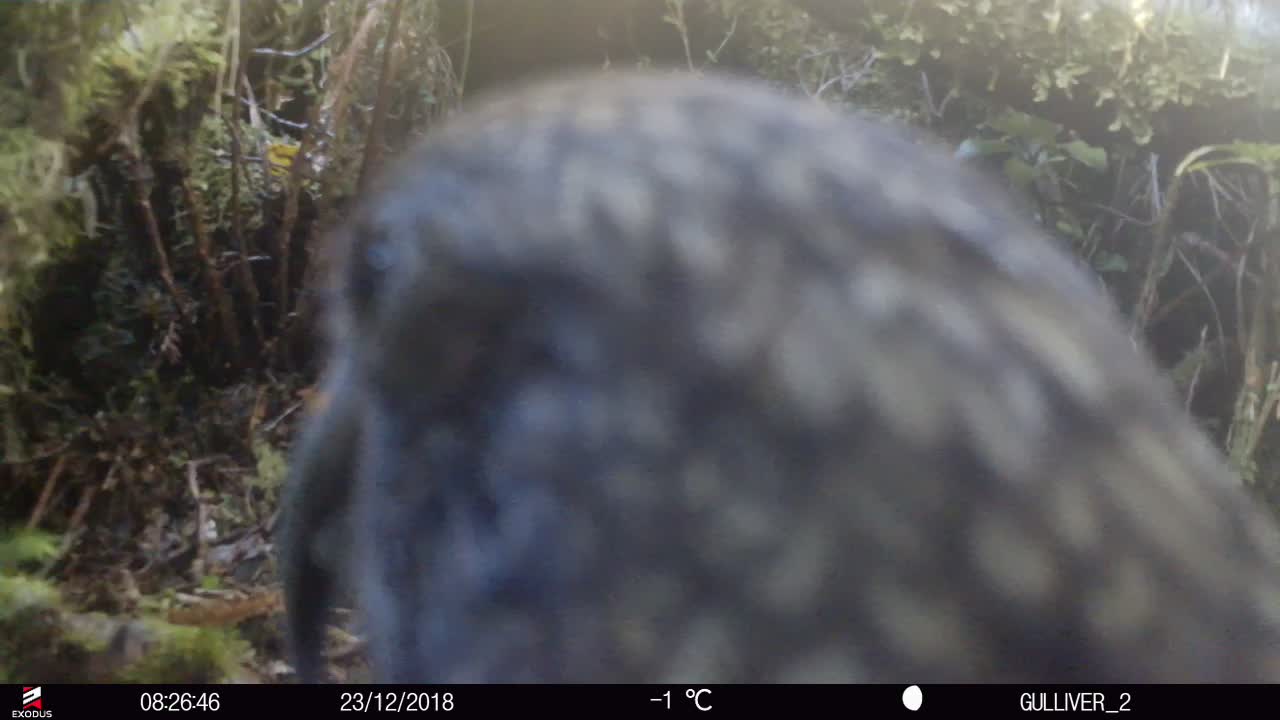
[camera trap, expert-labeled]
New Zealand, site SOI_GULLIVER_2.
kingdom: Animalia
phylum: Chordata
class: Aves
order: Psittaciformes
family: Strigopidae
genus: Nestor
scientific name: Nestor notabilis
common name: kea